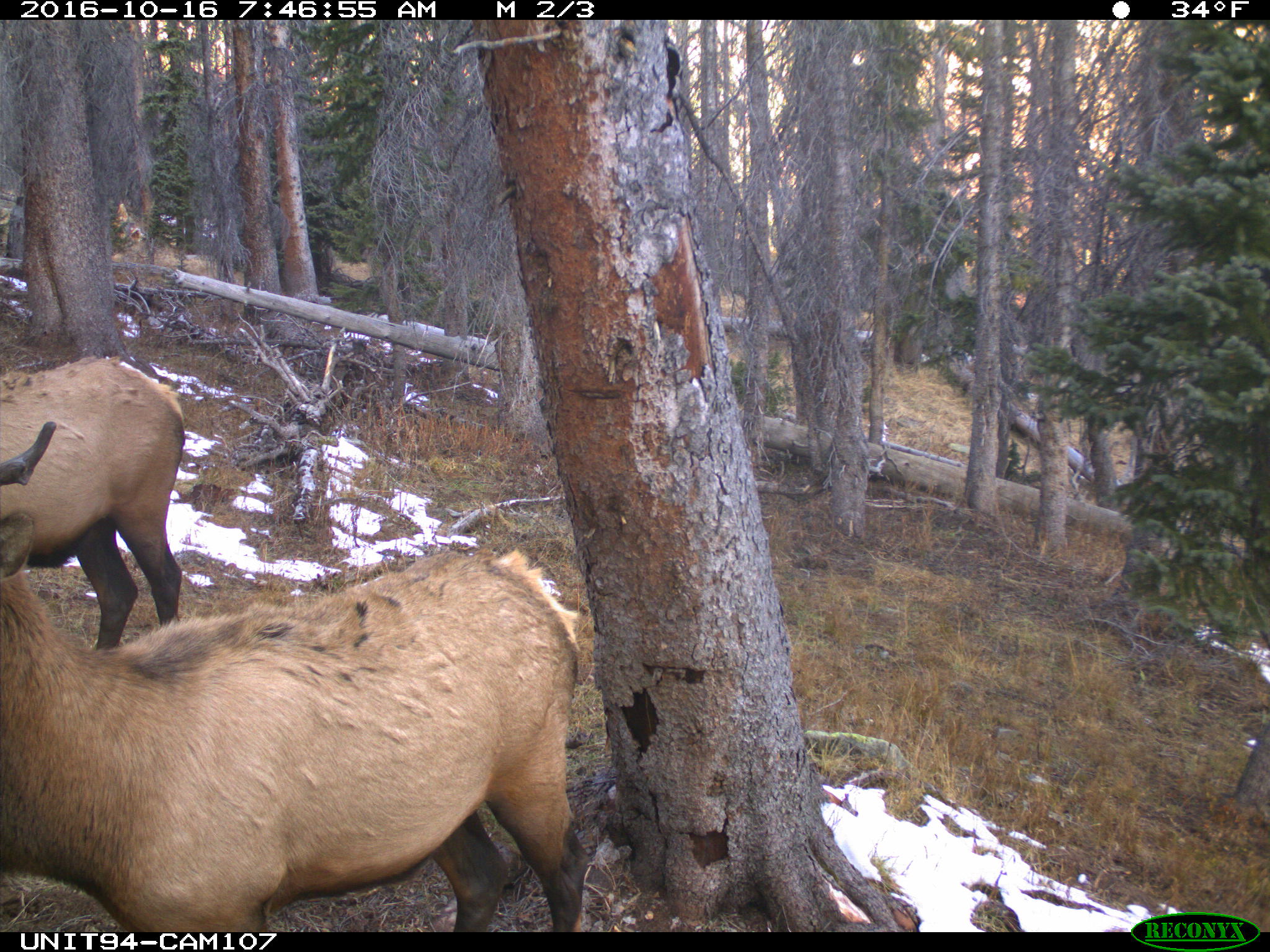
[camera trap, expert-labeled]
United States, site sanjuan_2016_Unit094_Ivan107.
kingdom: Animalia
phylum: Chordata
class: Mammalia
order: Artiodactyla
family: Cervidae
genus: Cervus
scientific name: Cervus elaphus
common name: red deer